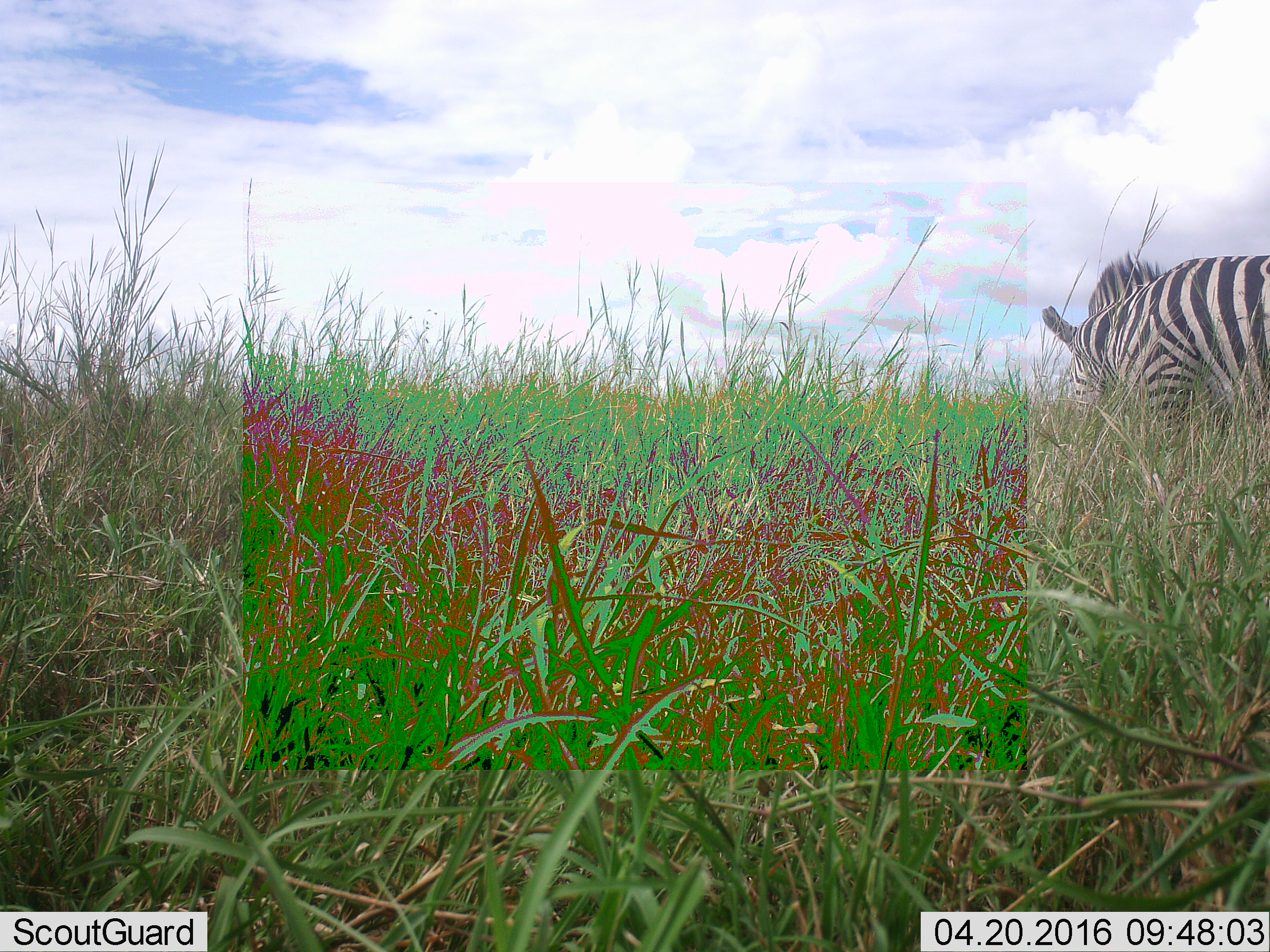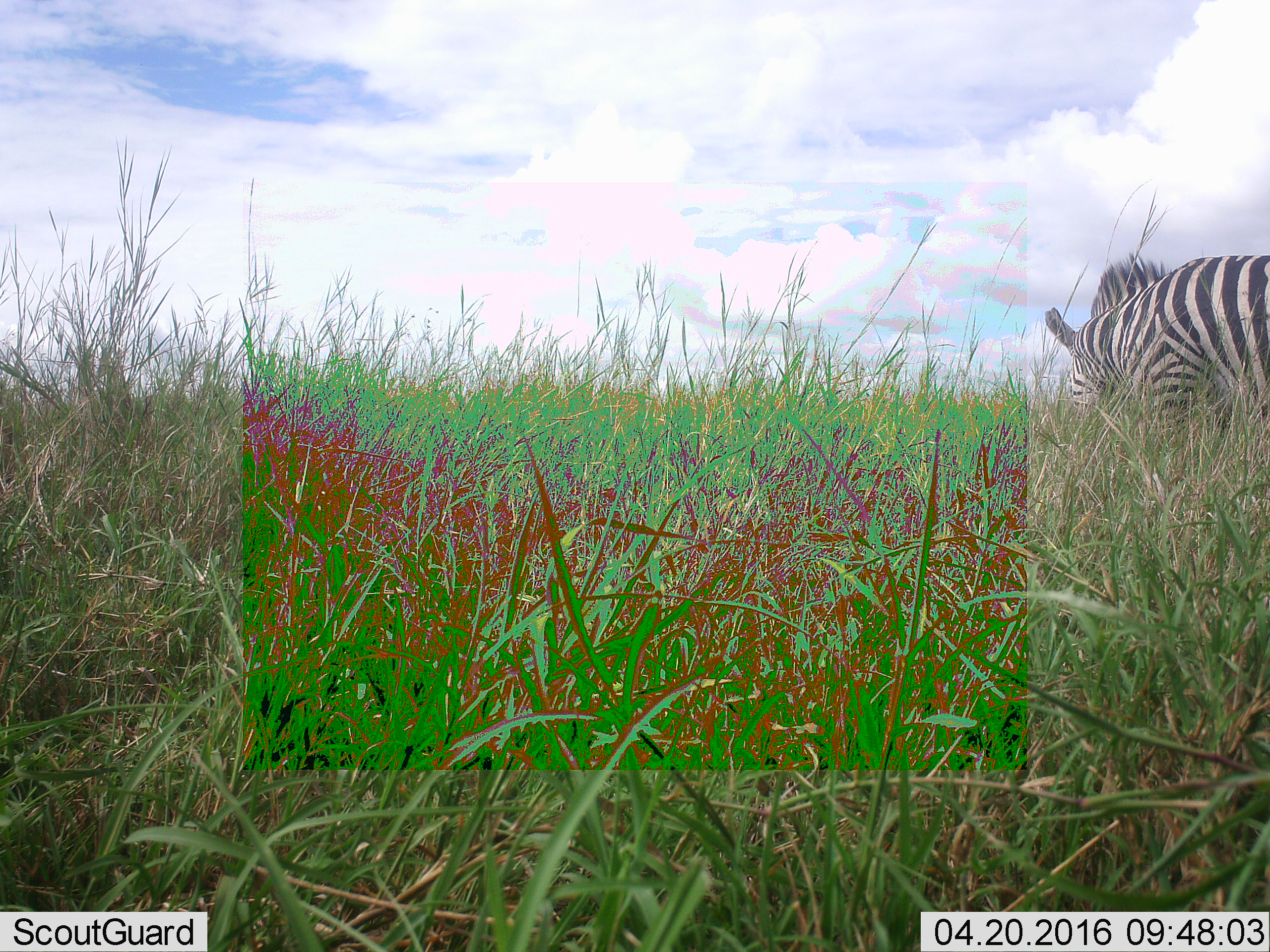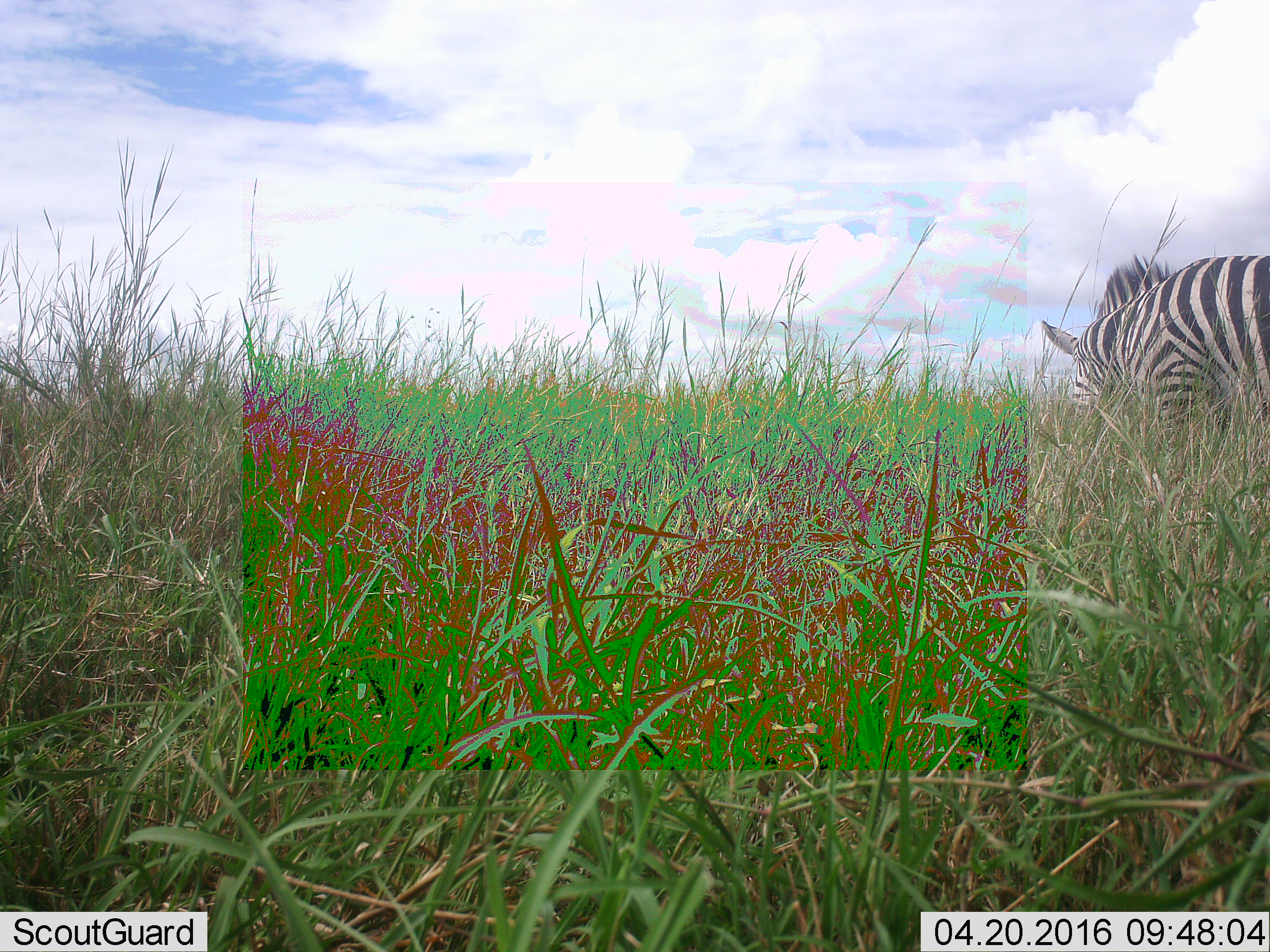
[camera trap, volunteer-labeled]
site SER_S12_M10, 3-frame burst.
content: unidentified animal